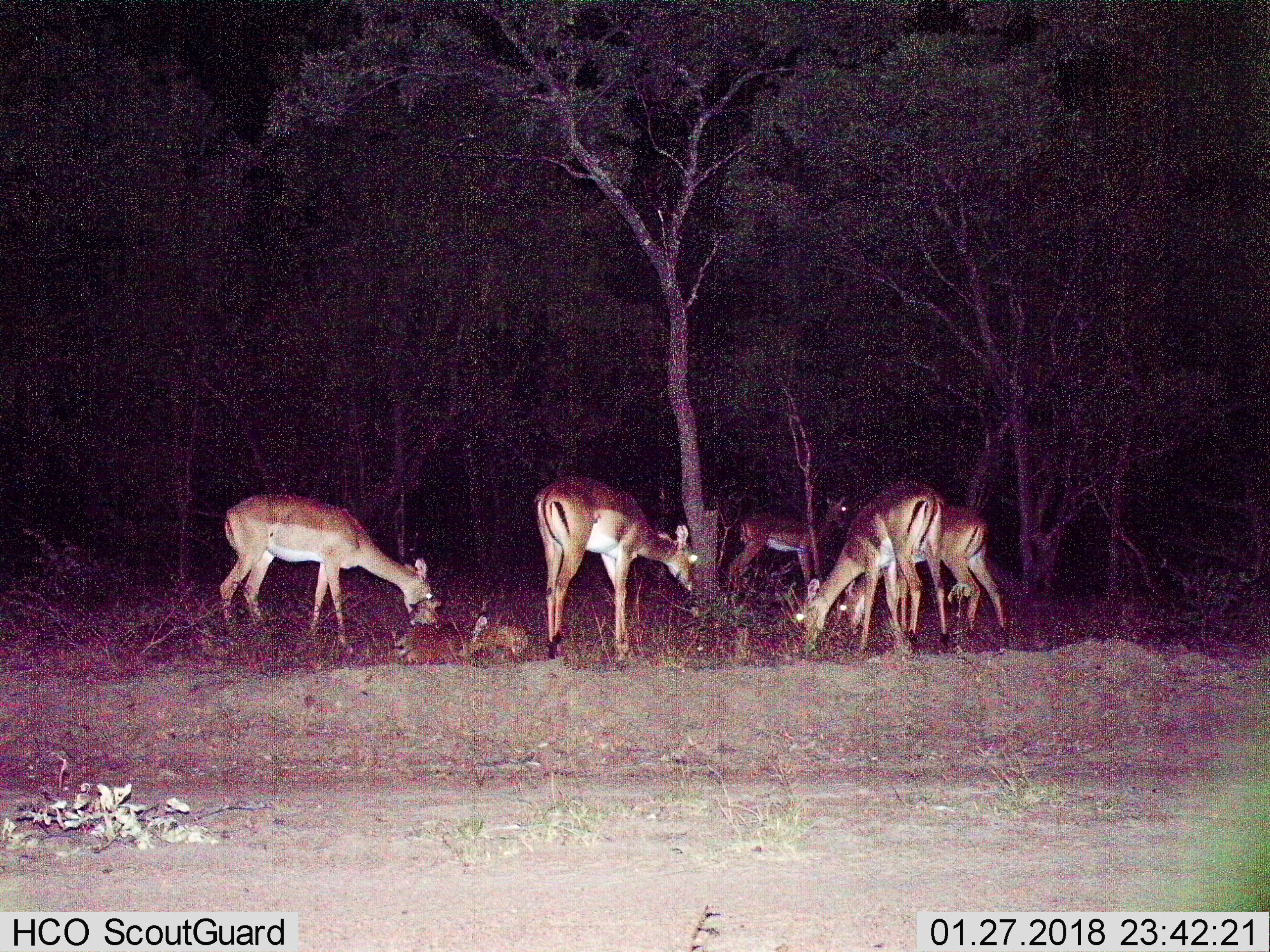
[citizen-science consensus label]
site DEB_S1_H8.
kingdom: Animalia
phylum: Chordata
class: Mammalia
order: Artiodactyla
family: Bovidae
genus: Aepyceros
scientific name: Aepyceros melampus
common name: impala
Impala (Aepyceros melampus), count 6. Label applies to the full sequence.